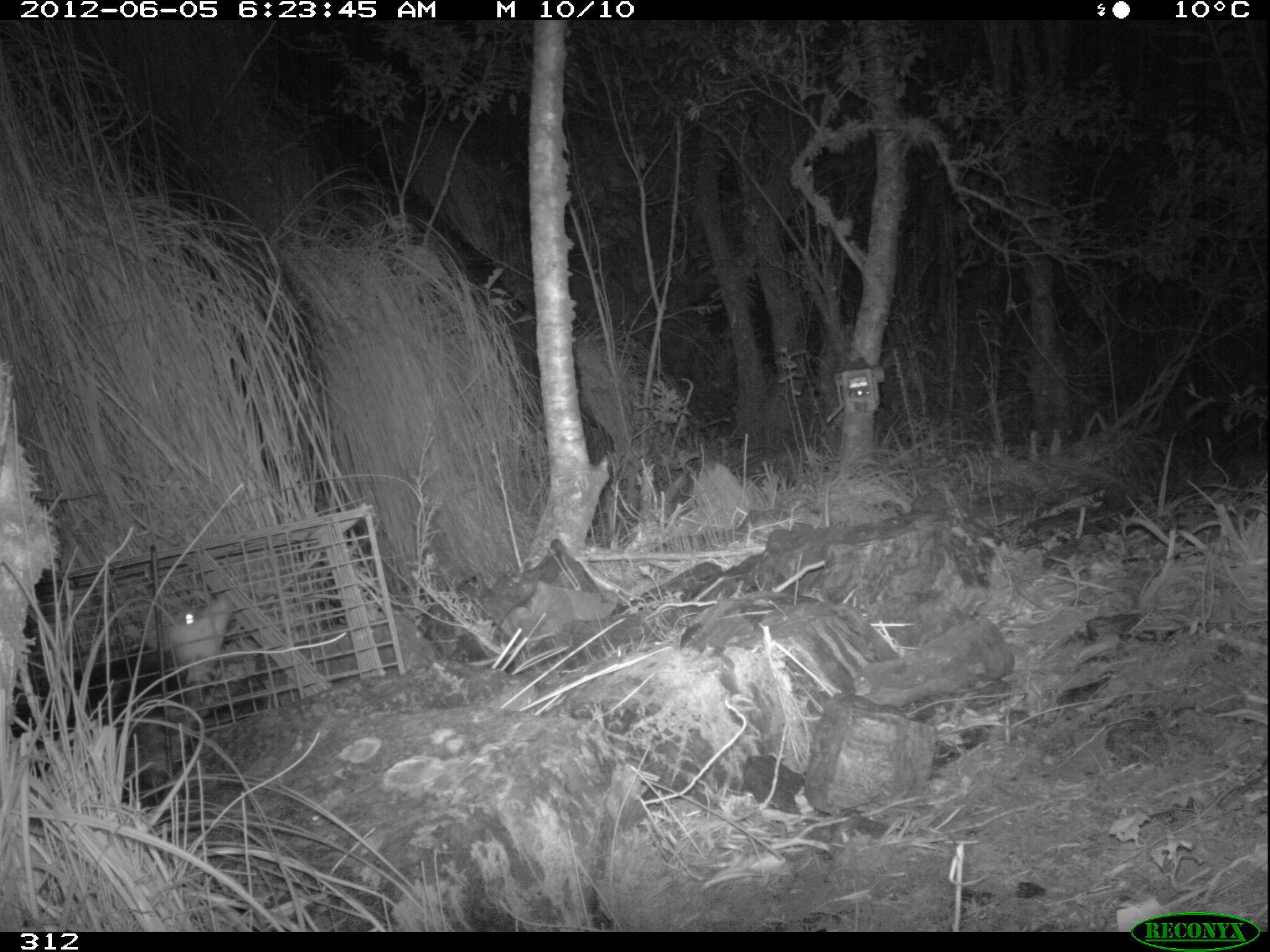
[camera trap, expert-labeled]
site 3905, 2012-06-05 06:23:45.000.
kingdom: Animalia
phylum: Chordata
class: Mammalia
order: Didelphimorphia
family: Didelphidae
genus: Didelphis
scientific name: Didelphis pernigra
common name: andean white-eared opossum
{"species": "Didelphis pernigra (andean white-eared opossum)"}